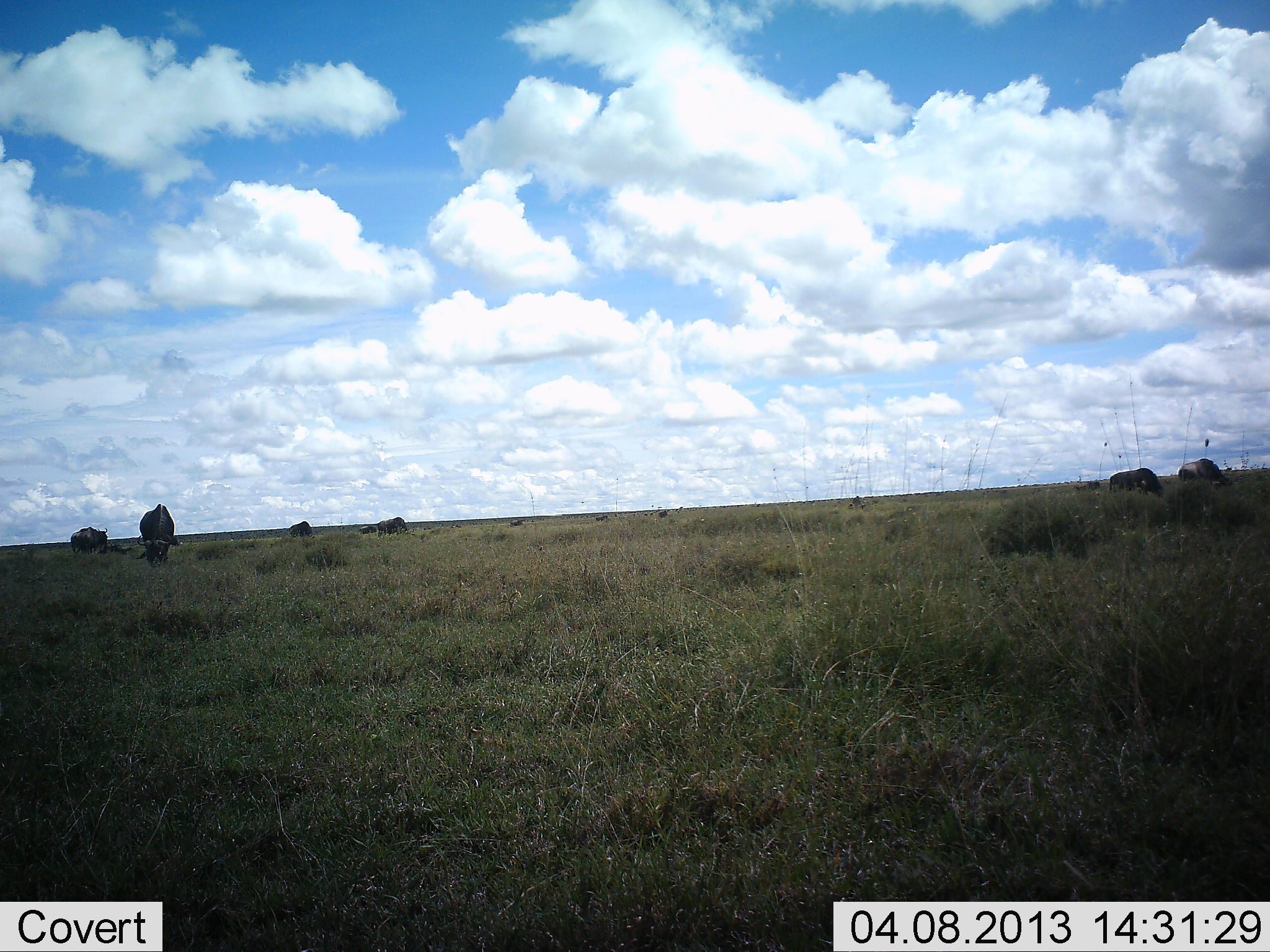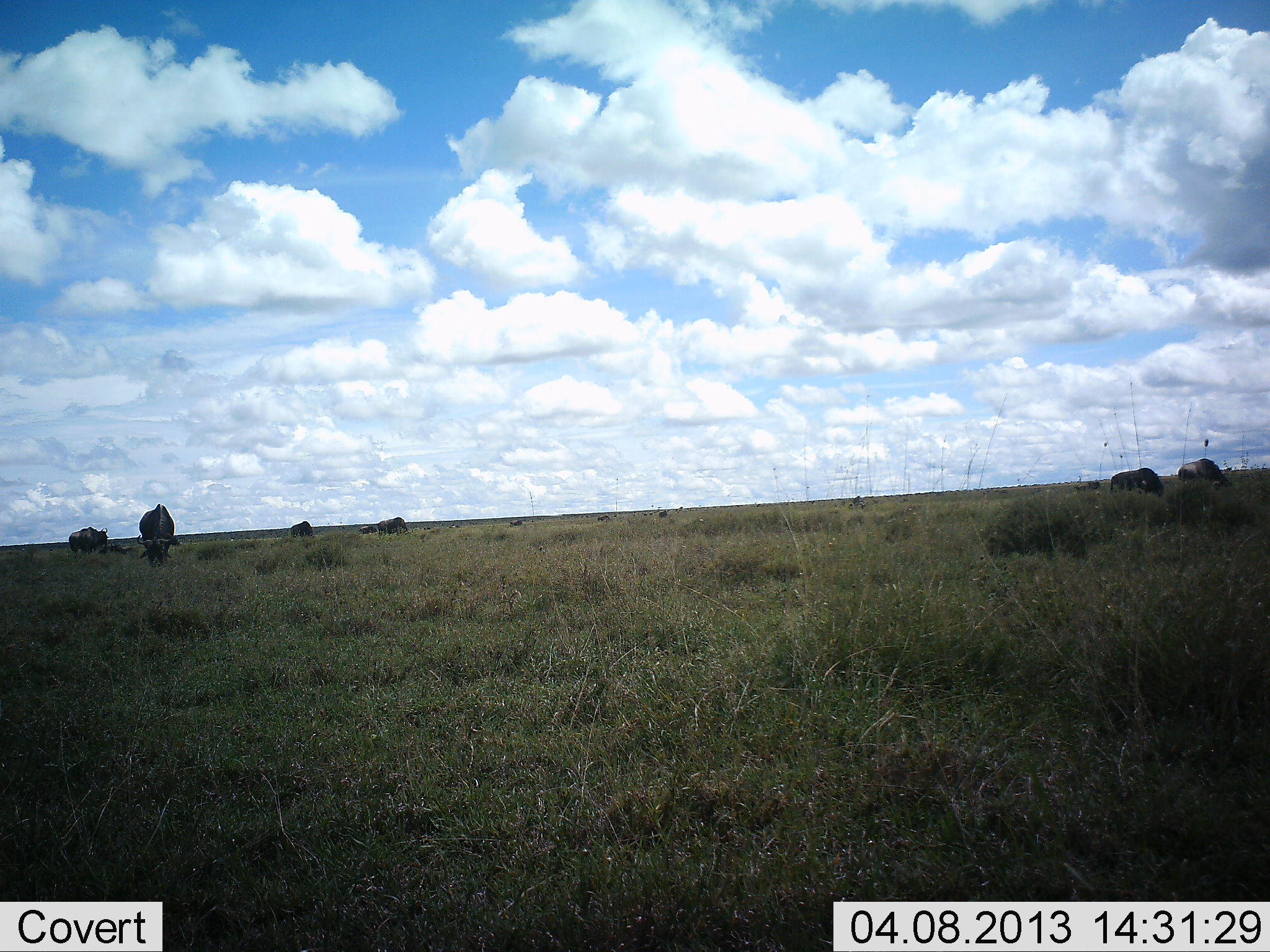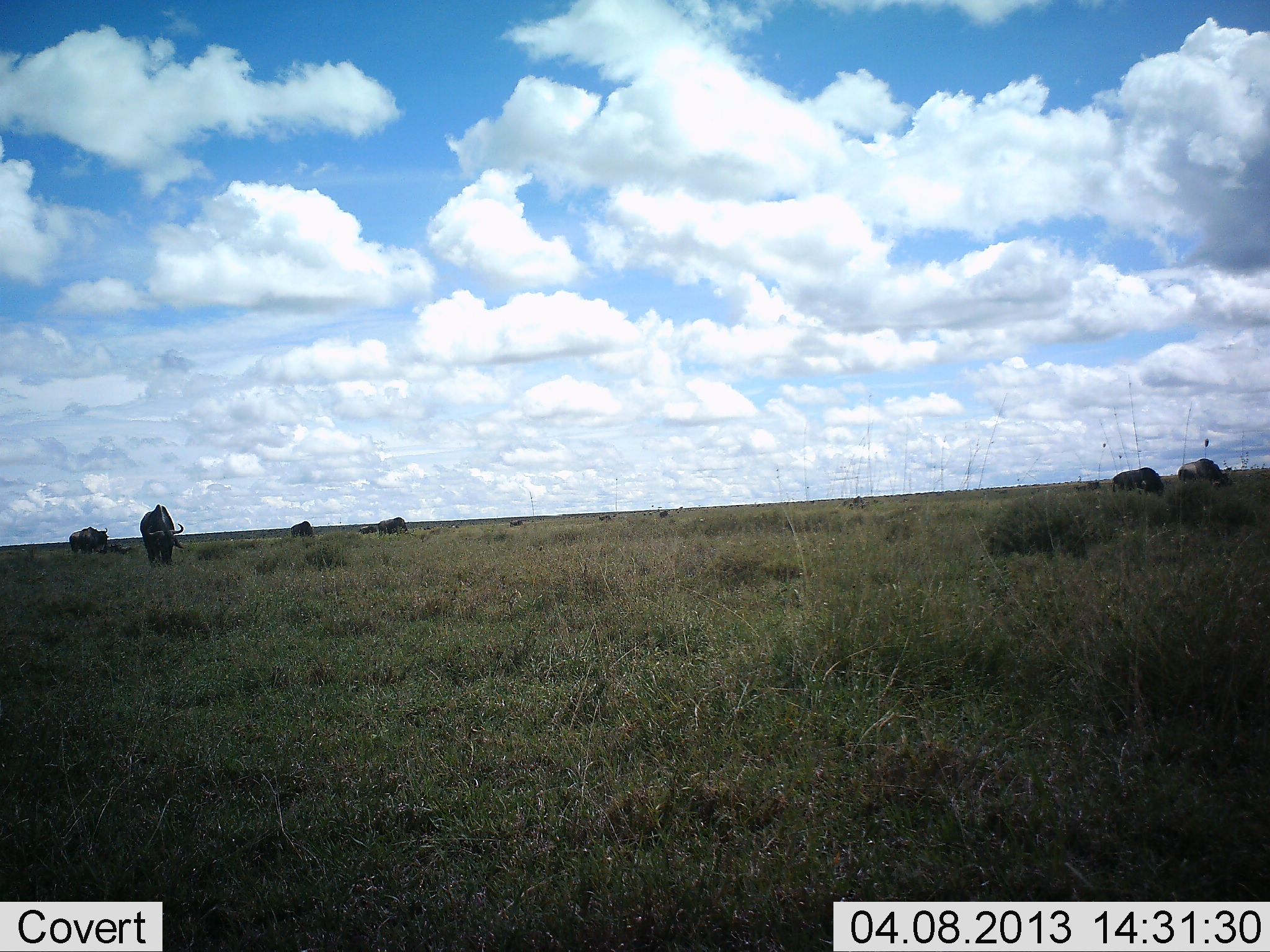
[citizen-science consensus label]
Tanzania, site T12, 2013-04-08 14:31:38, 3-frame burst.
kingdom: Animalia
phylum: Chordata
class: Mammalia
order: Artiodactyla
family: Bovidae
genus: Connochaetes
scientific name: Connochaetes taurinus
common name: blue wildebeest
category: wildebeest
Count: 7.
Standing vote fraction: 31%.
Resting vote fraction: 6%.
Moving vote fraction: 19%.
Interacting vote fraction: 0%.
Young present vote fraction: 0%.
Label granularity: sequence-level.